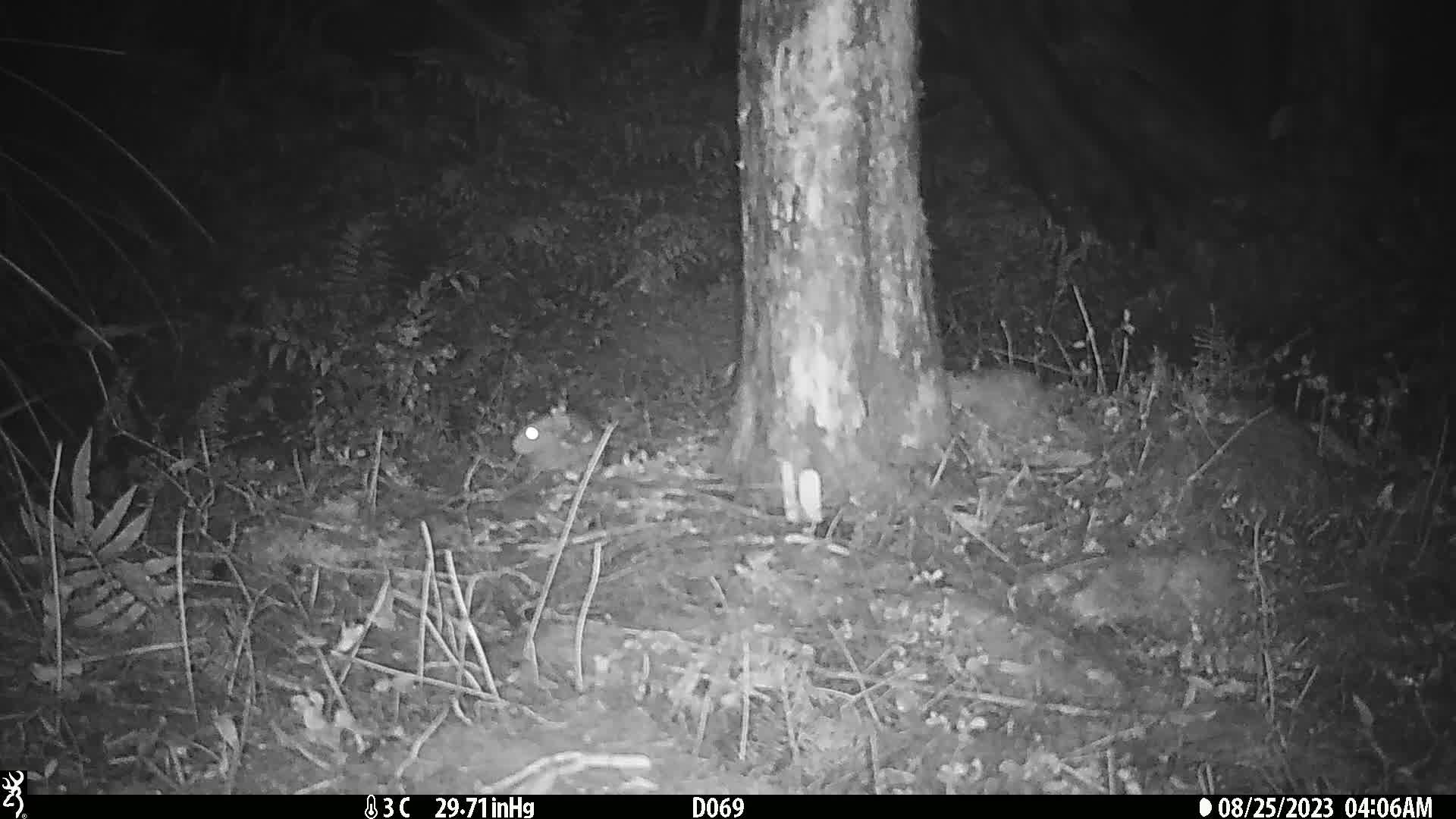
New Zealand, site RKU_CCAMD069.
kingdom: Animalia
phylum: Chordata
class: Mammalia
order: Rodentia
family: Muridae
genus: Rattus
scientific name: Rattus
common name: rat